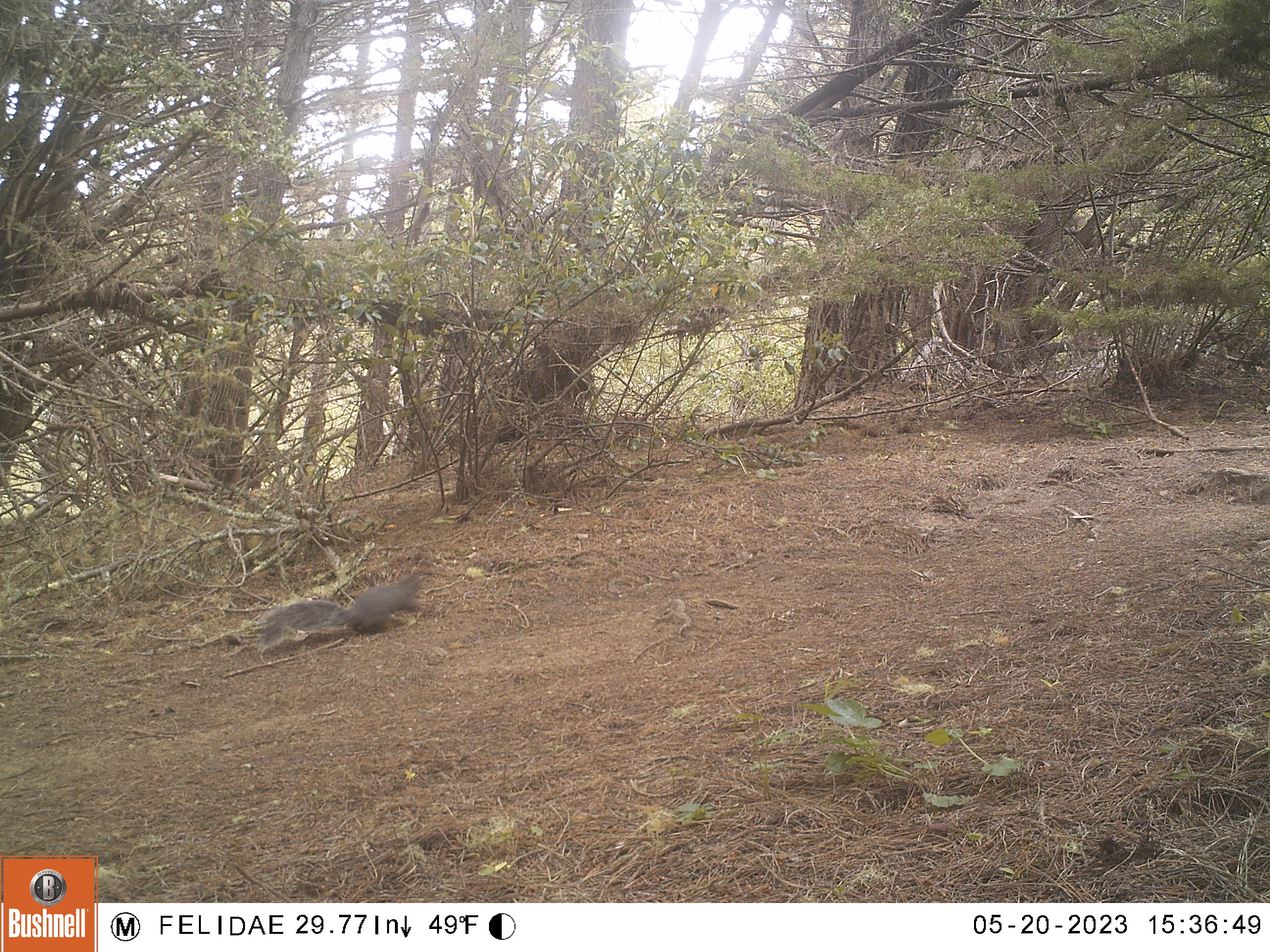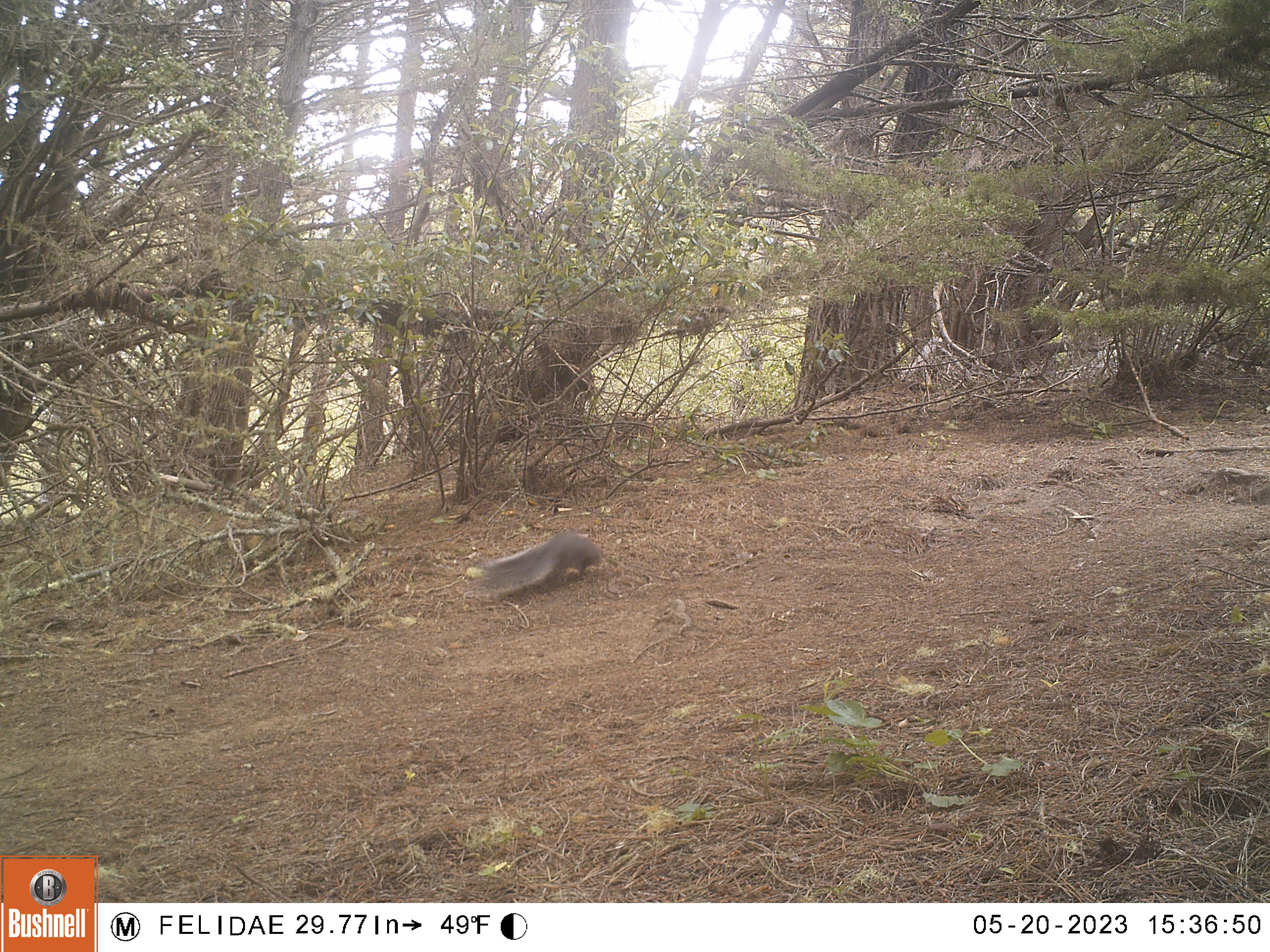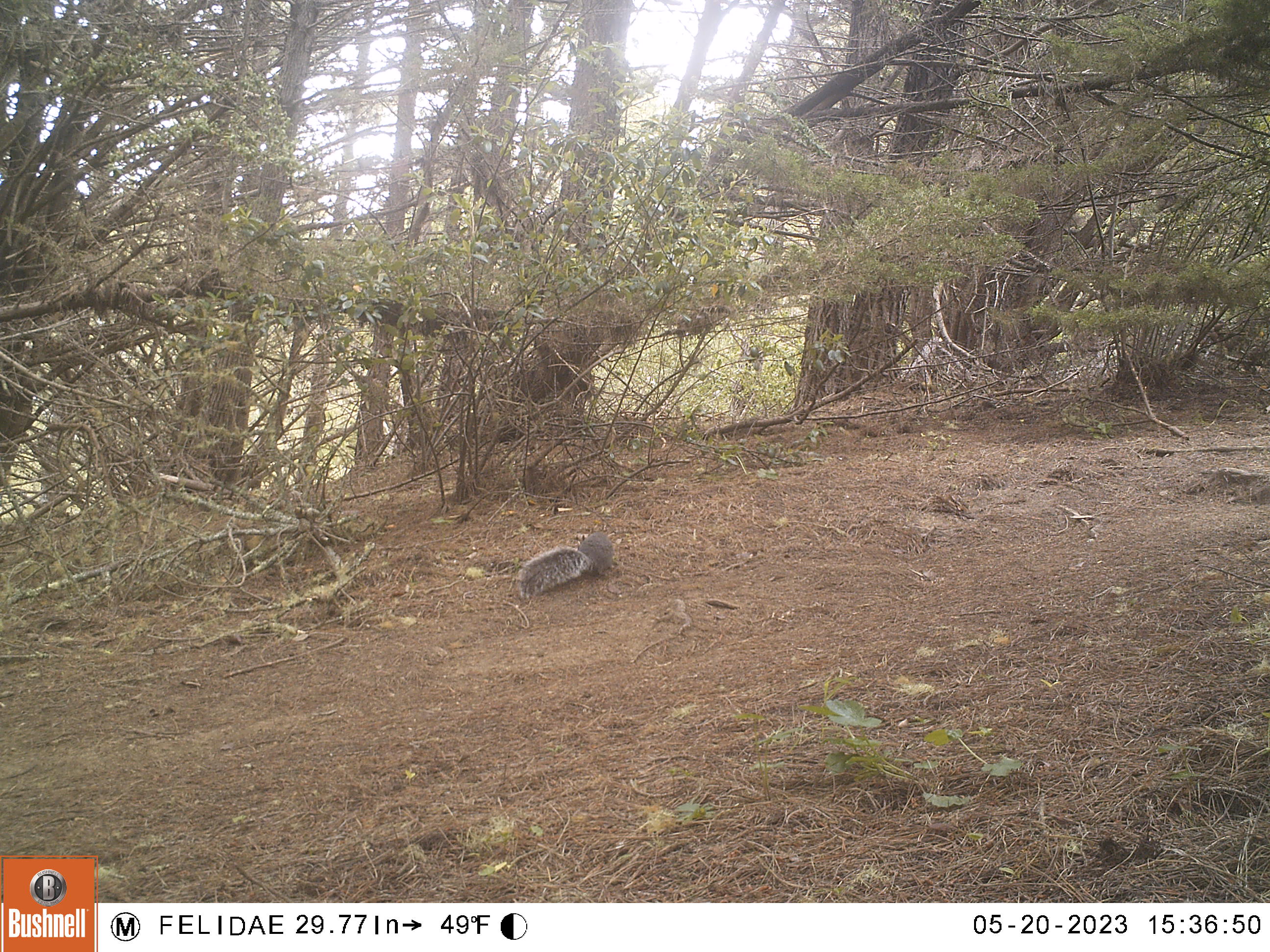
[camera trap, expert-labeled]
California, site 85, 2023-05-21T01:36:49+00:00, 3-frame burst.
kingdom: Animalia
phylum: Chordata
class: Mammalia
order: Rodentia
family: Sciuridae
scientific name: Sciuridae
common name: squirrel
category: unknown squirrel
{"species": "unknown squirrel (squirrel) (Sciuridae)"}